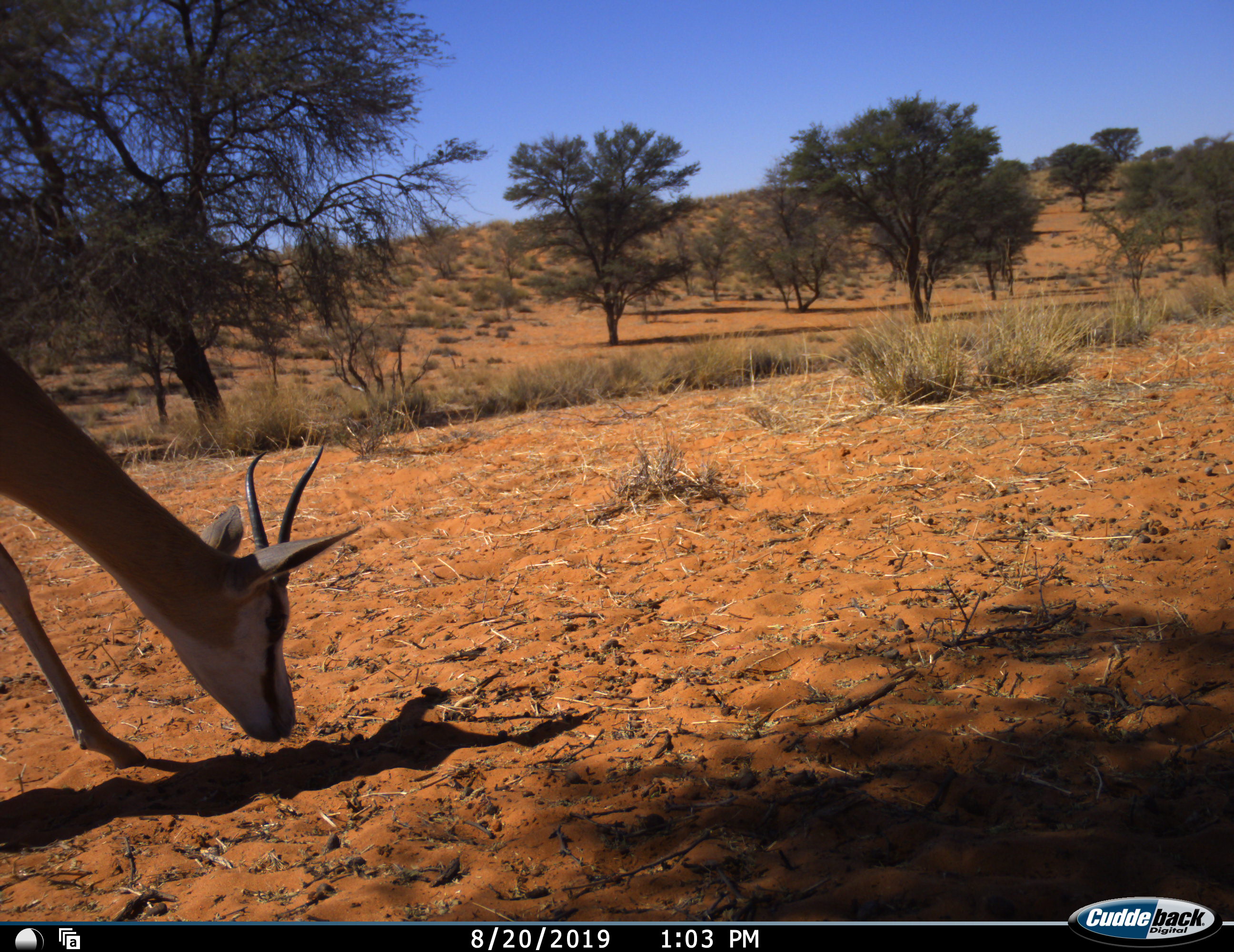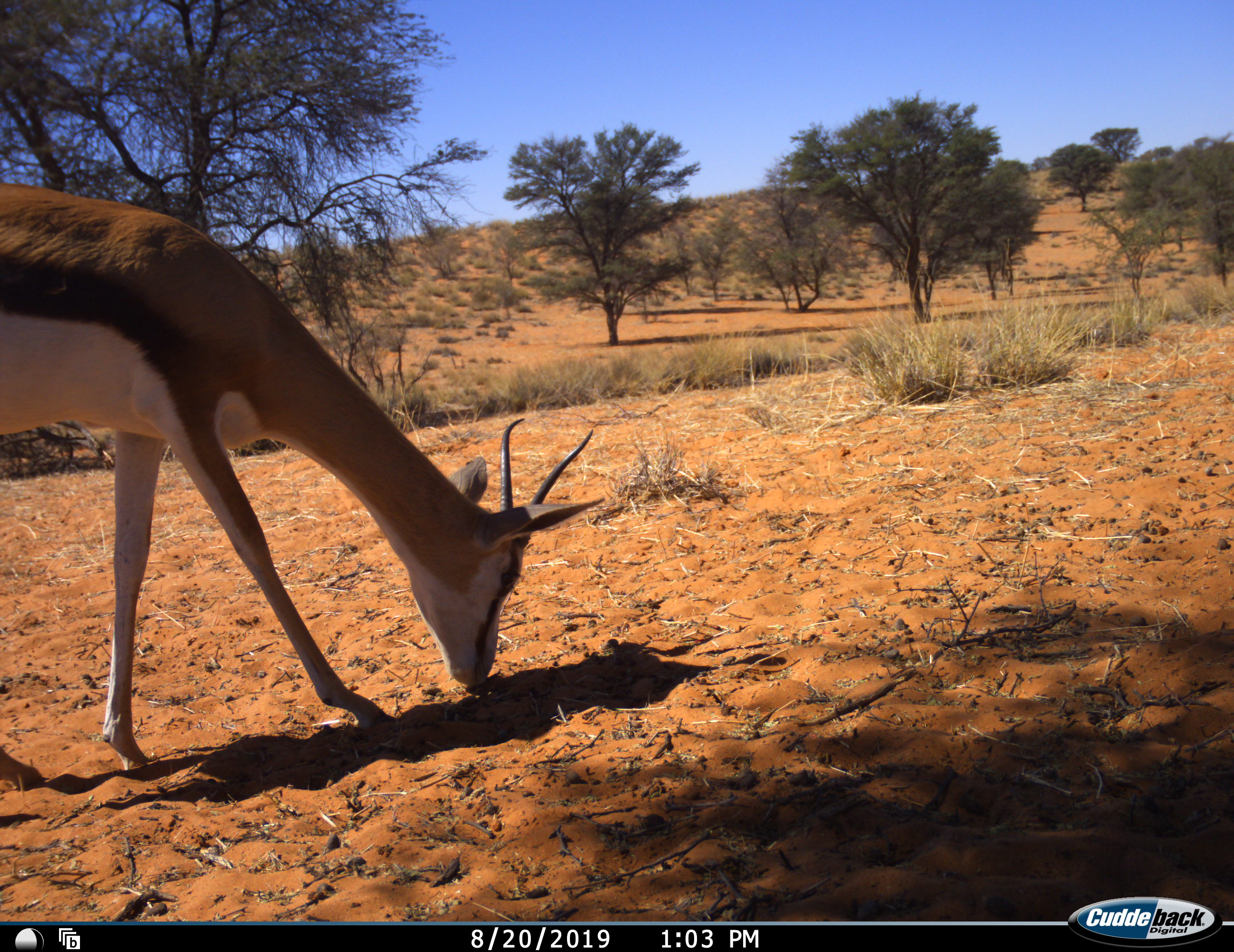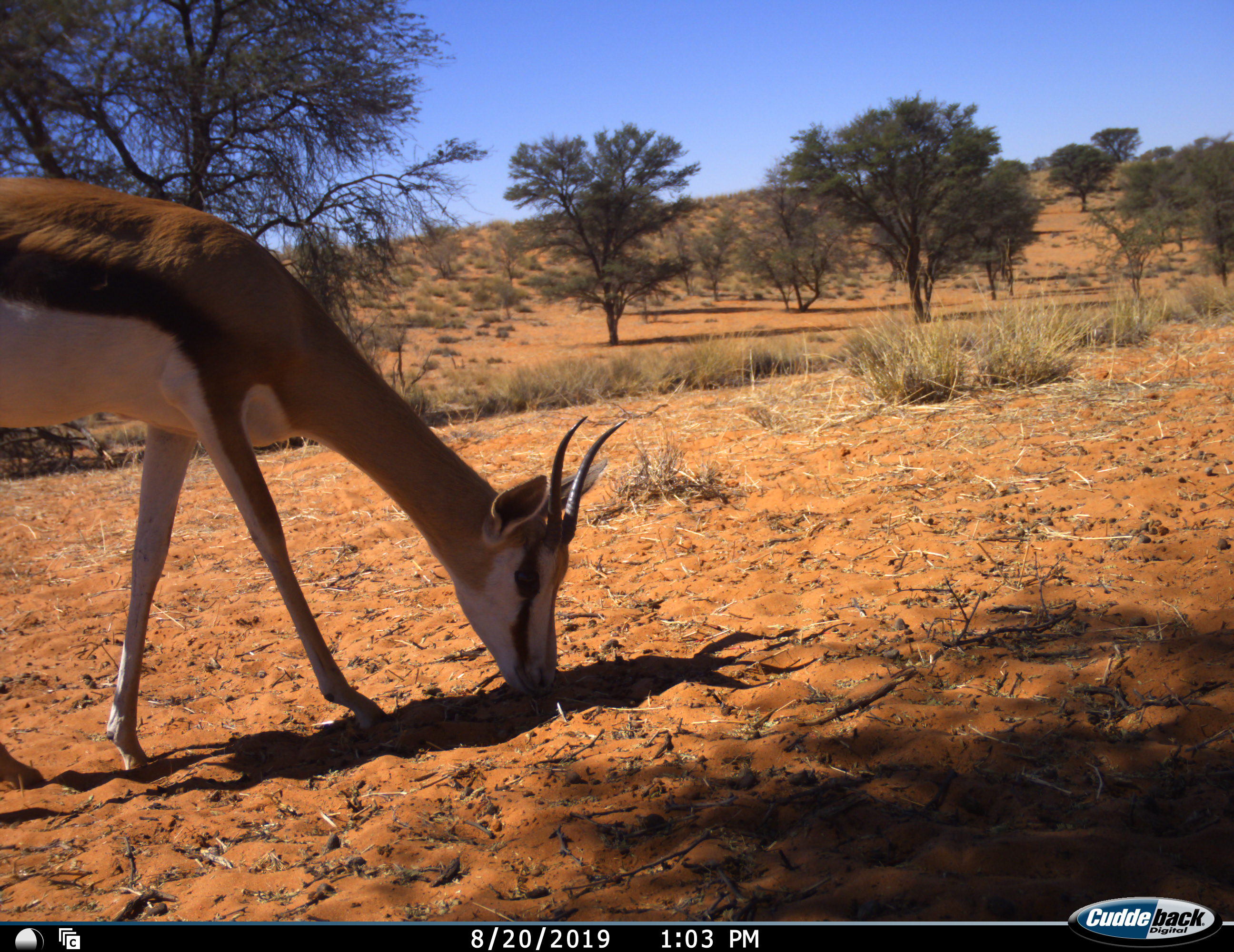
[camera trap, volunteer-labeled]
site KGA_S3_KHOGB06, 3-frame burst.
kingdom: Animalia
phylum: Chordata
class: Mammalia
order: Artiodactyla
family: Bovidae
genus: Antidorcas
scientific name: Antidorcas marsupialis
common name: springbok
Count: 1.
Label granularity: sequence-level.